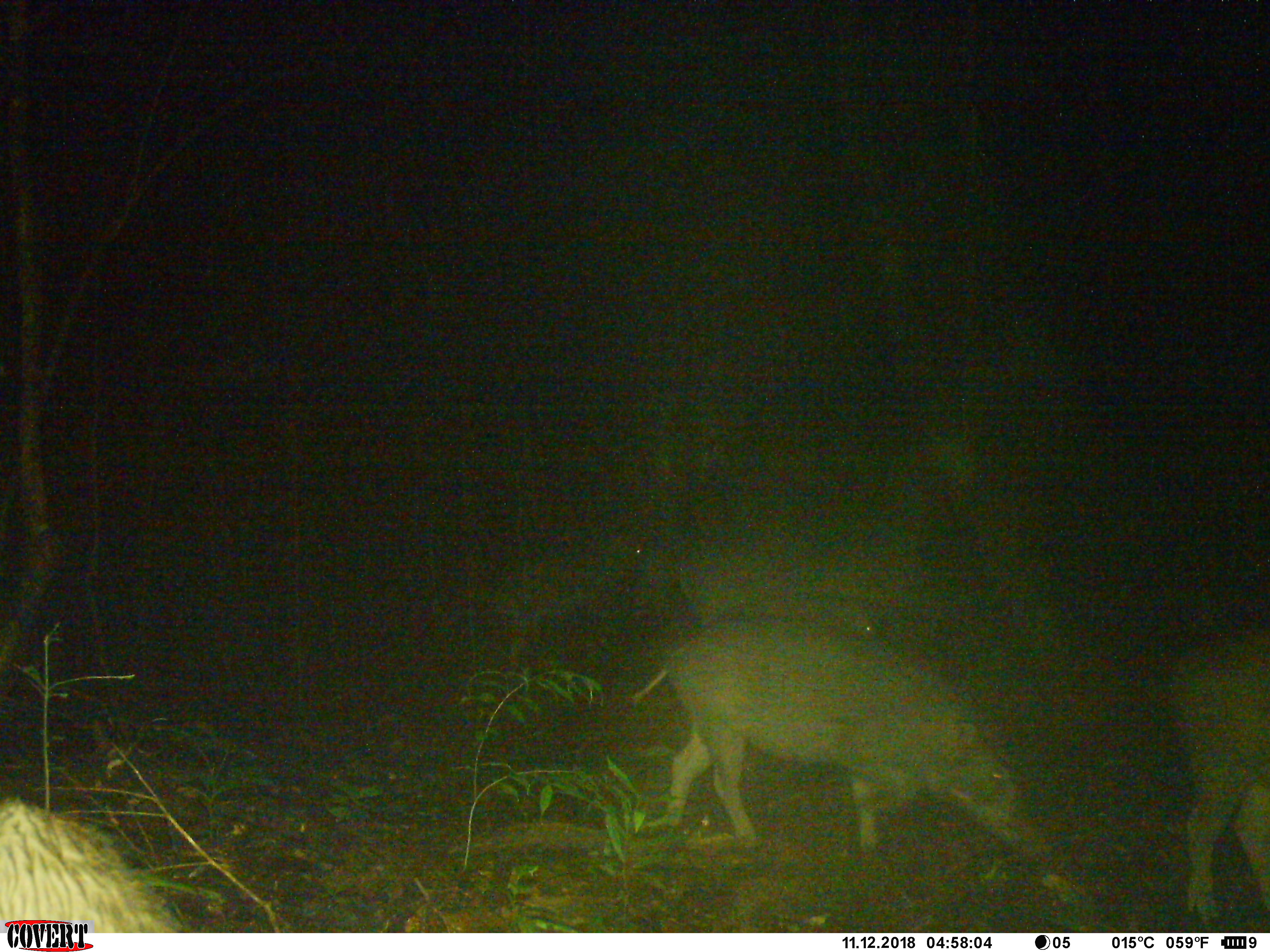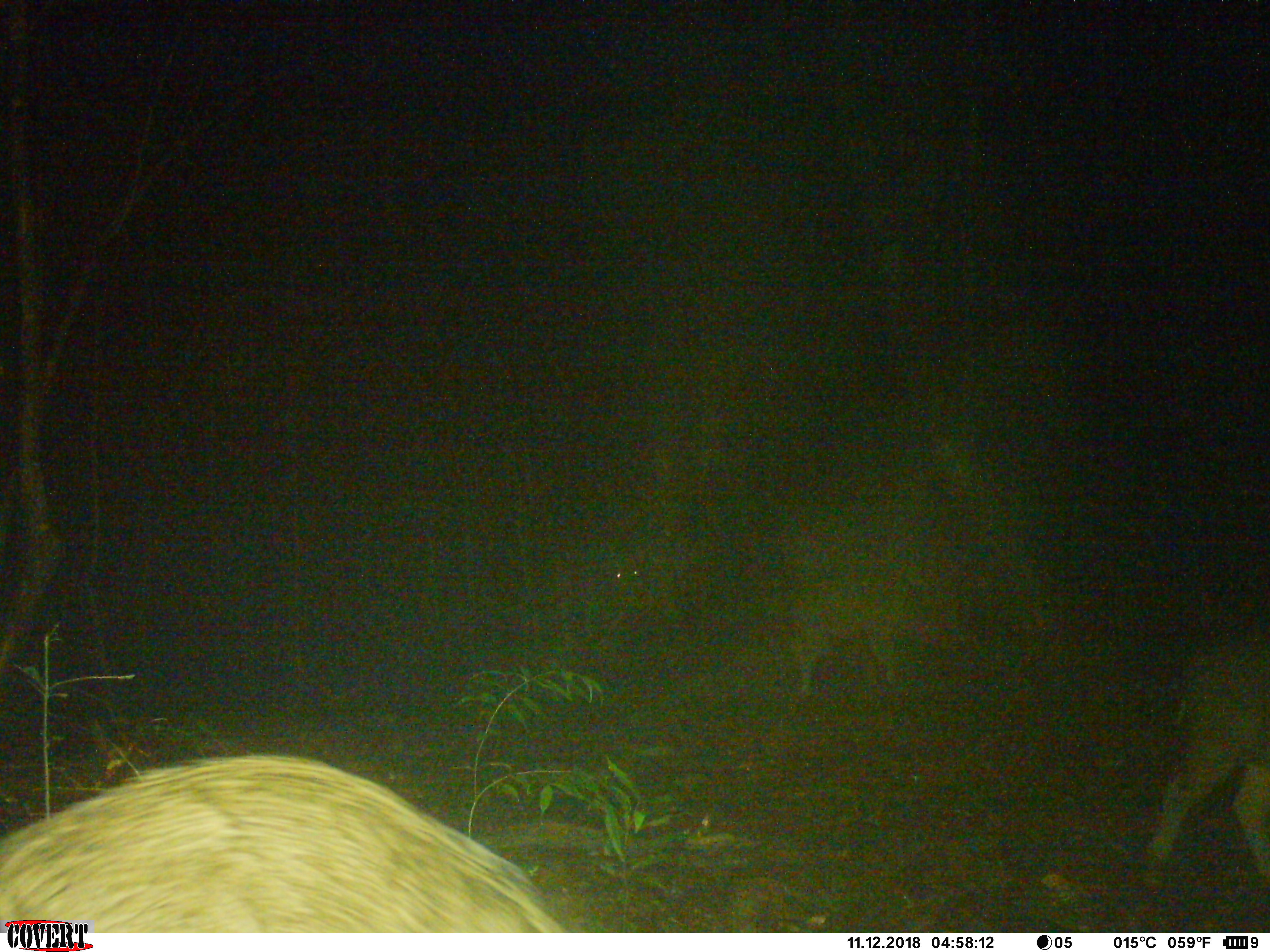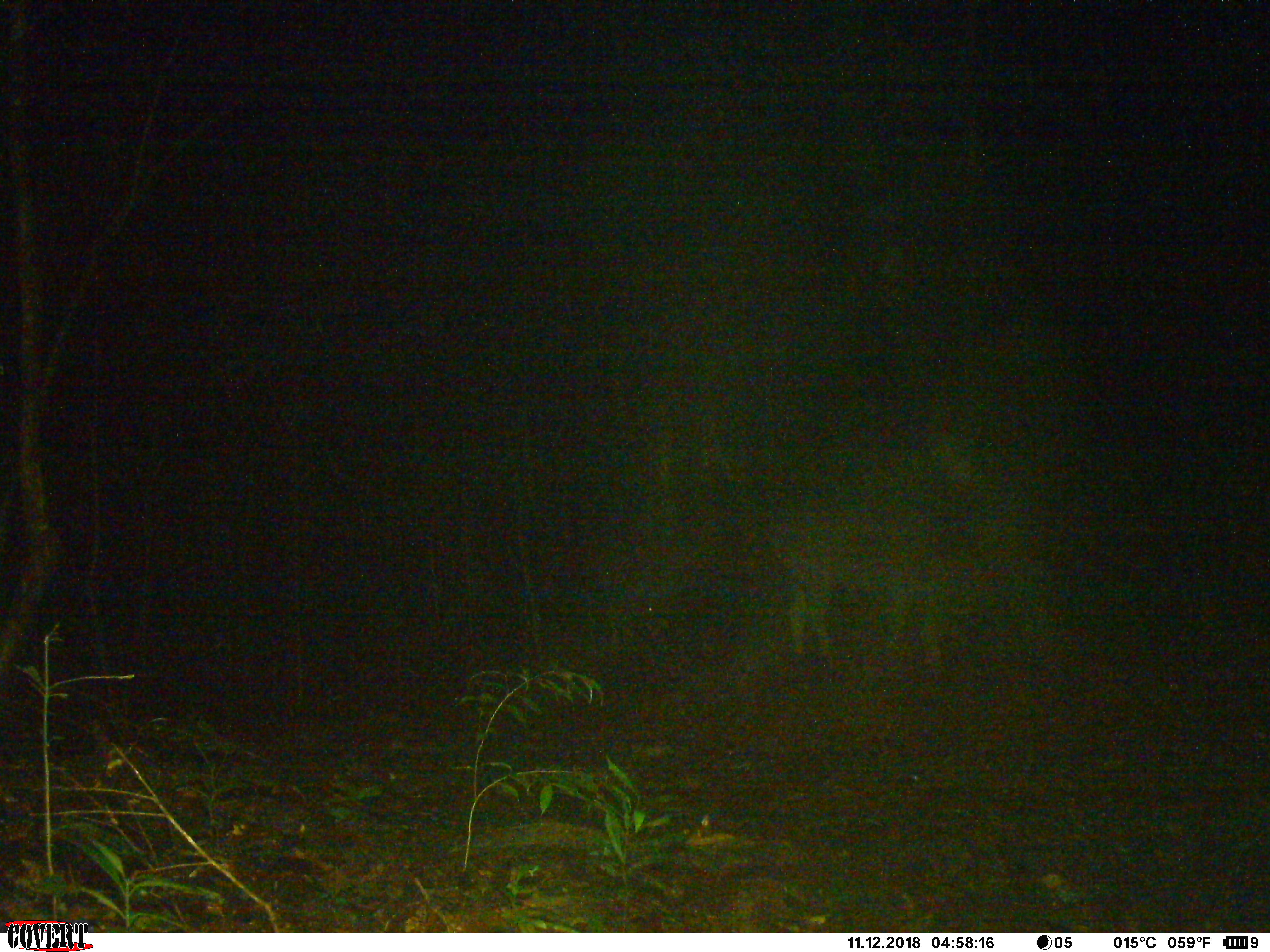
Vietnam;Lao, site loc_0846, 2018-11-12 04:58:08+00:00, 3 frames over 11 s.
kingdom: Animalia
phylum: Chordata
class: Mammalia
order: Artiodactyla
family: Suidae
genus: Sus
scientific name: Sus scrofa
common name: eurasian wild pig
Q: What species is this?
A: Eurasian wild pig (Sus scrofa).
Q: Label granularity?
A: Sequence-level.